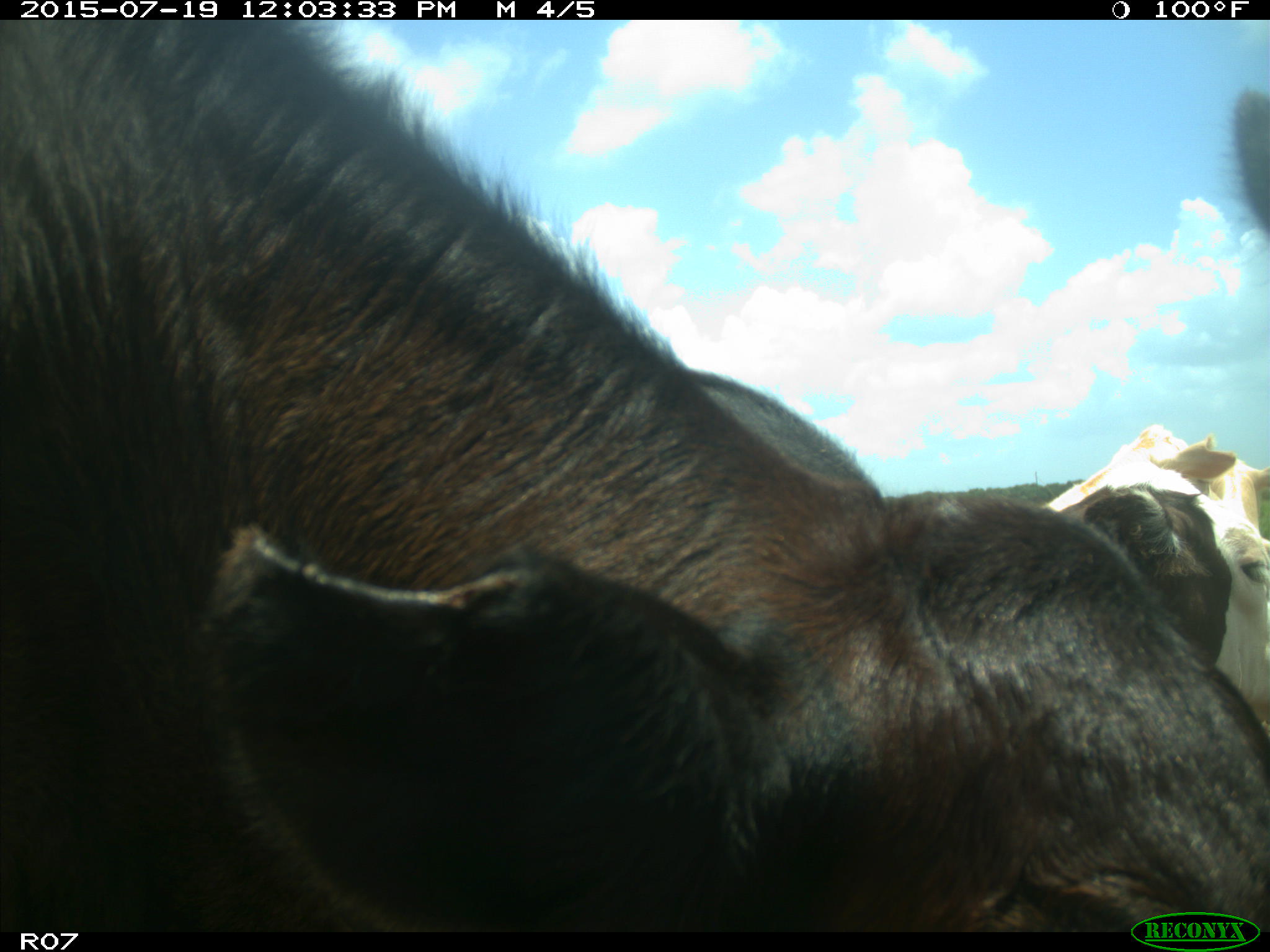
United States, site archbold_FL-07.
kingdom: Animalia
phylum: Chordata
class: Mammalia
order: Artiodactyla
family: Bovidae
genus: Bos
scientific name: Bos taurus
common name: domestic cow